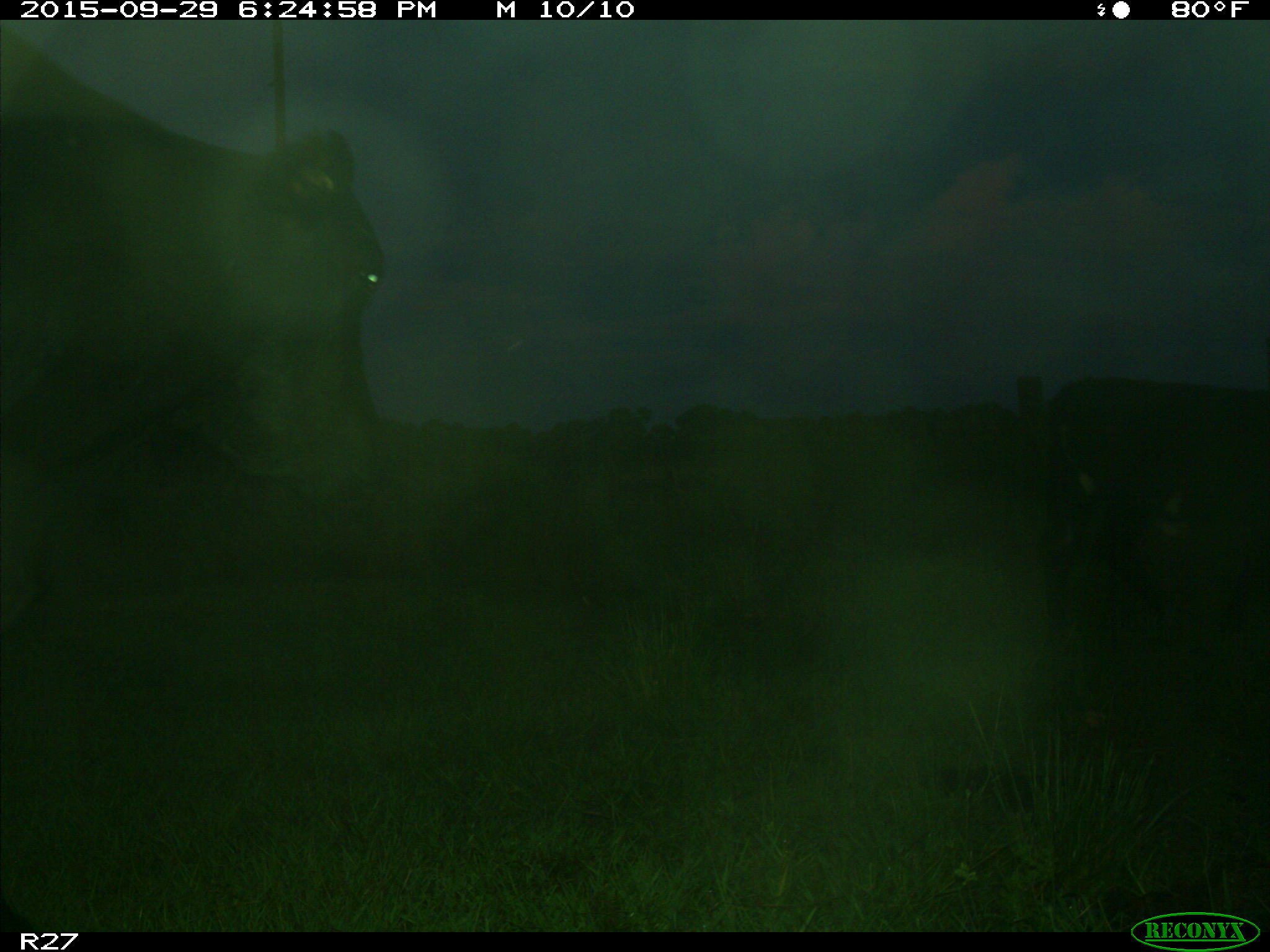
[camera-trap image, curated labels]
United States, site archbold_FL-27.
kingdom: Animalia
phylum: Chordata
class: Mammalia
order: Artiodactyla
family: Bovidae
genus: Bos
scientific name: Bos taurus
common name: domestic cow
Bos taurus (domestic cow).